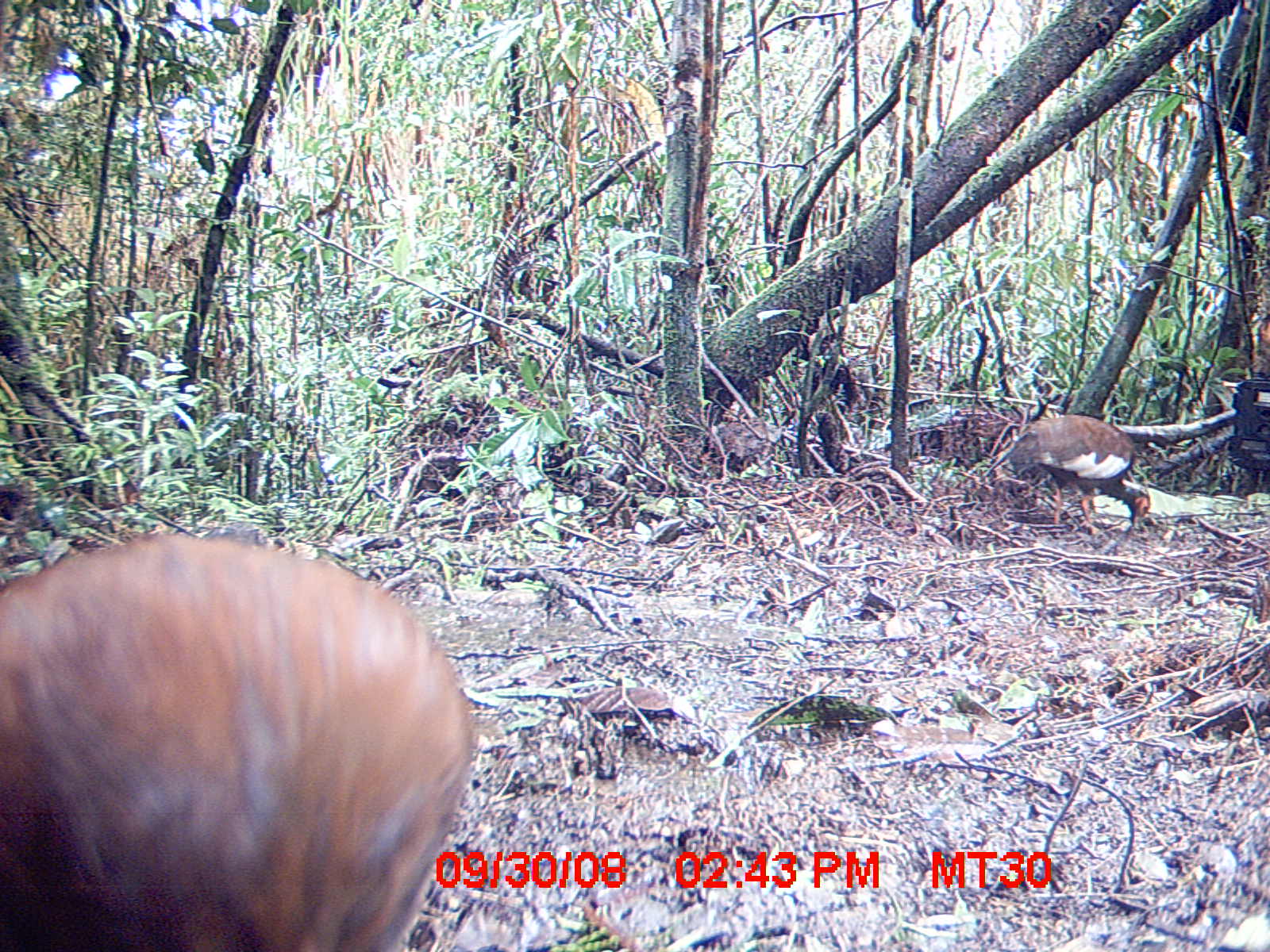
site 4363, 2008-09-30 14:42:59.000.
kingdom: Animalia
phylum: Chordata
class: Aves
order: Pelecaniformes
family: Threskiornithidae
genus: Lophotibis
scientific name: Lophotibis cristata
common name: madagascan ibis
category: lophotibis cristataa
Lophotibis cristataa (madagascan ibis) (Lophotibis cristata), count 2.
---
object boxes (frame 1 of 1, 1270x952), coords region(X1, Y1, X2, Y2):
lophotibis cristataa: region(0, 520, 467, 948); region(989, 414, 1152, 540)